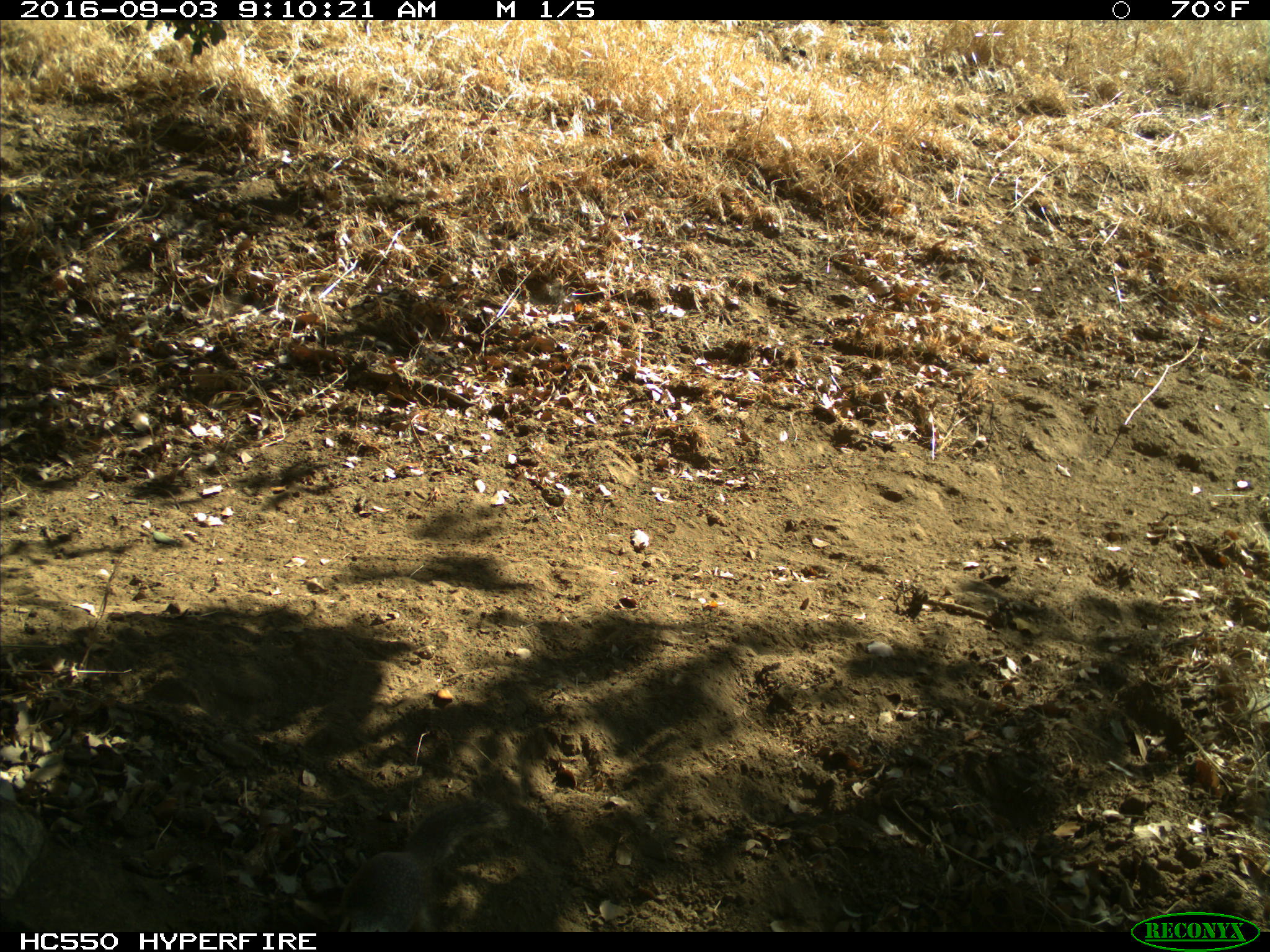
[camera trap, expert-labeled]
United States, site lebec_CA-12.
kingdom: Animalia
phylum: Chordata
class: Mammalia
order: Rodentia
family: Sciuridae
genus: Otospermophilus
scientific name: Otospermophilus beecheyi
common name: california ground squirrel